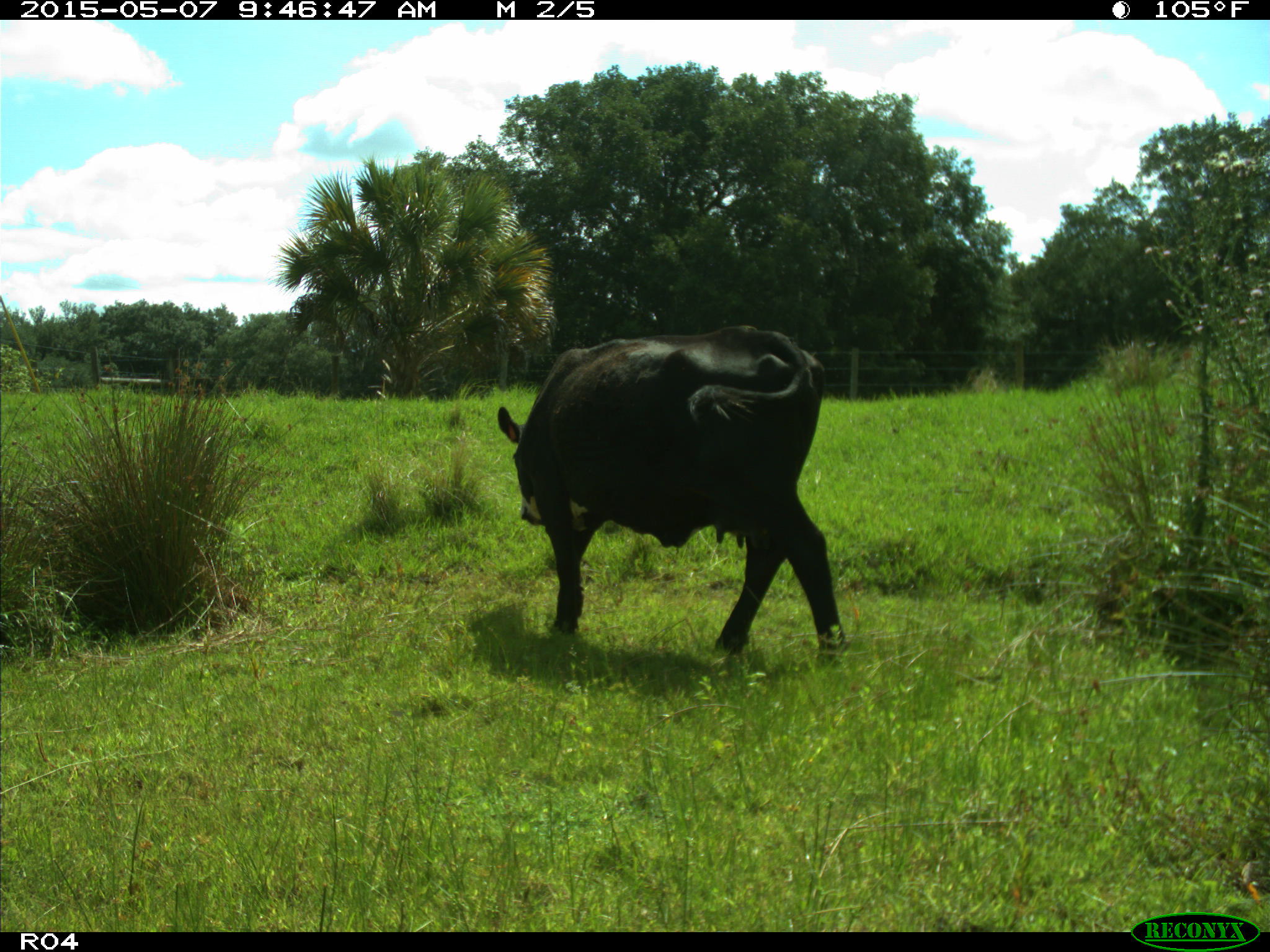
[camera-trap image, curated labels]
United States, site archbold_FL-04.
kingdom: Animalia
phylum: Chordata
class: Mammalia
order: Artiodactyla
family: Bovidae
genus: Bos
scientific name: Bos taurus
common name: domestic cow